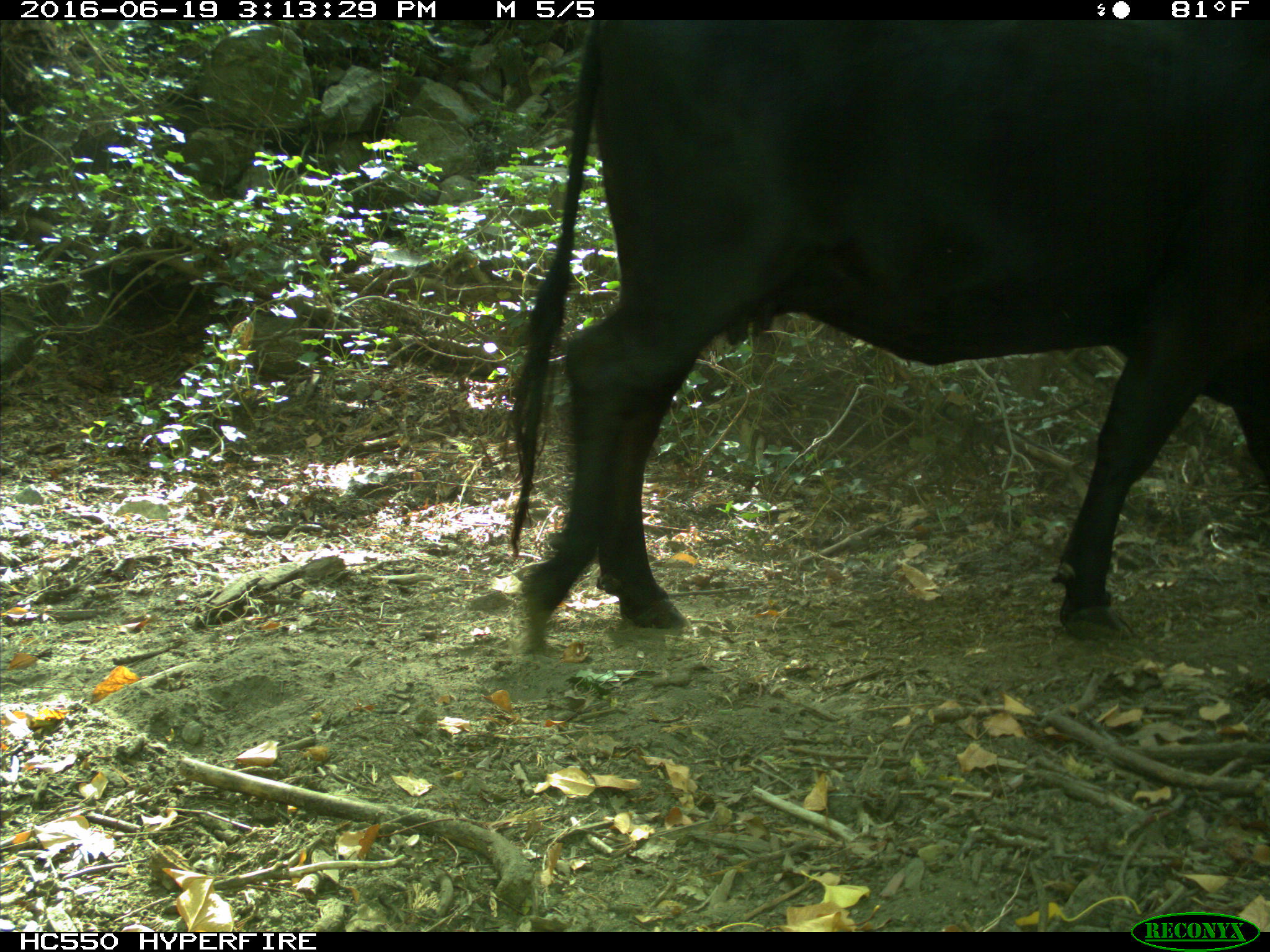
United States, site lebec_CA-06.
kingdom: Animalia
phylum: Chordata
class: Mammalia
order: Artiodactyla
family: Bovidae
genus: Bos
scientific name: Bos taurus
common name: domestic cow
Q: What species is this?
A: Bos taurus (domestic cow).